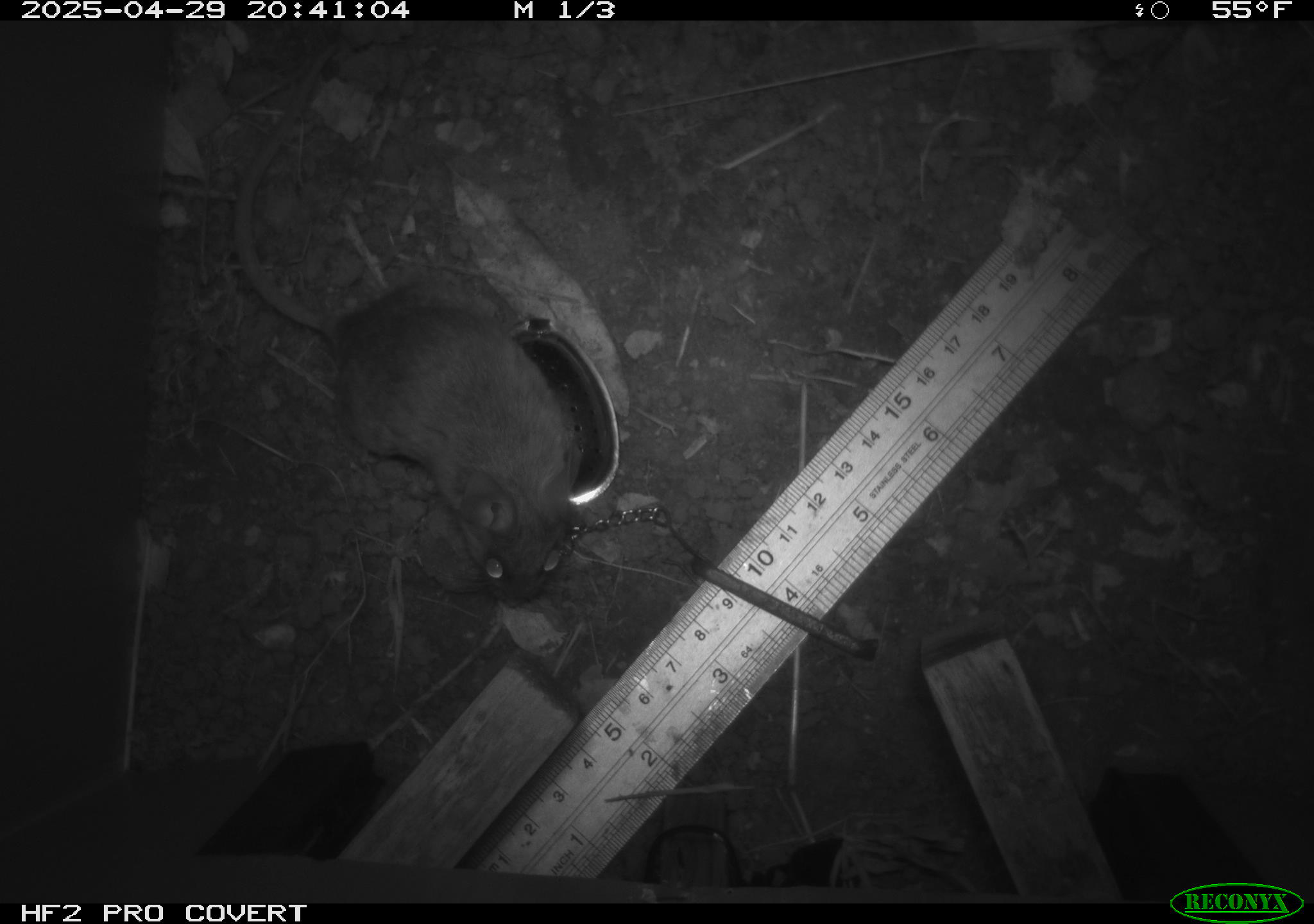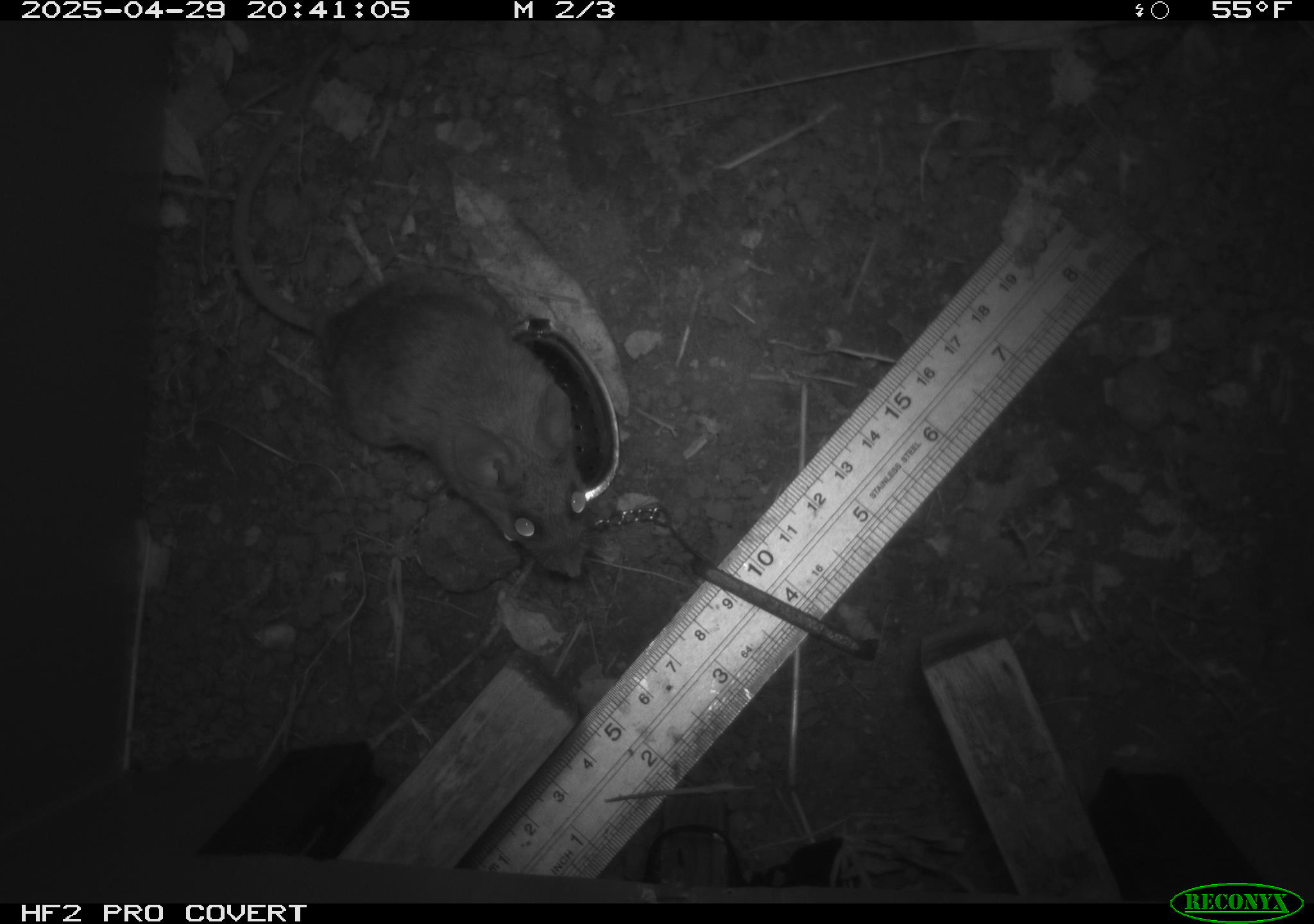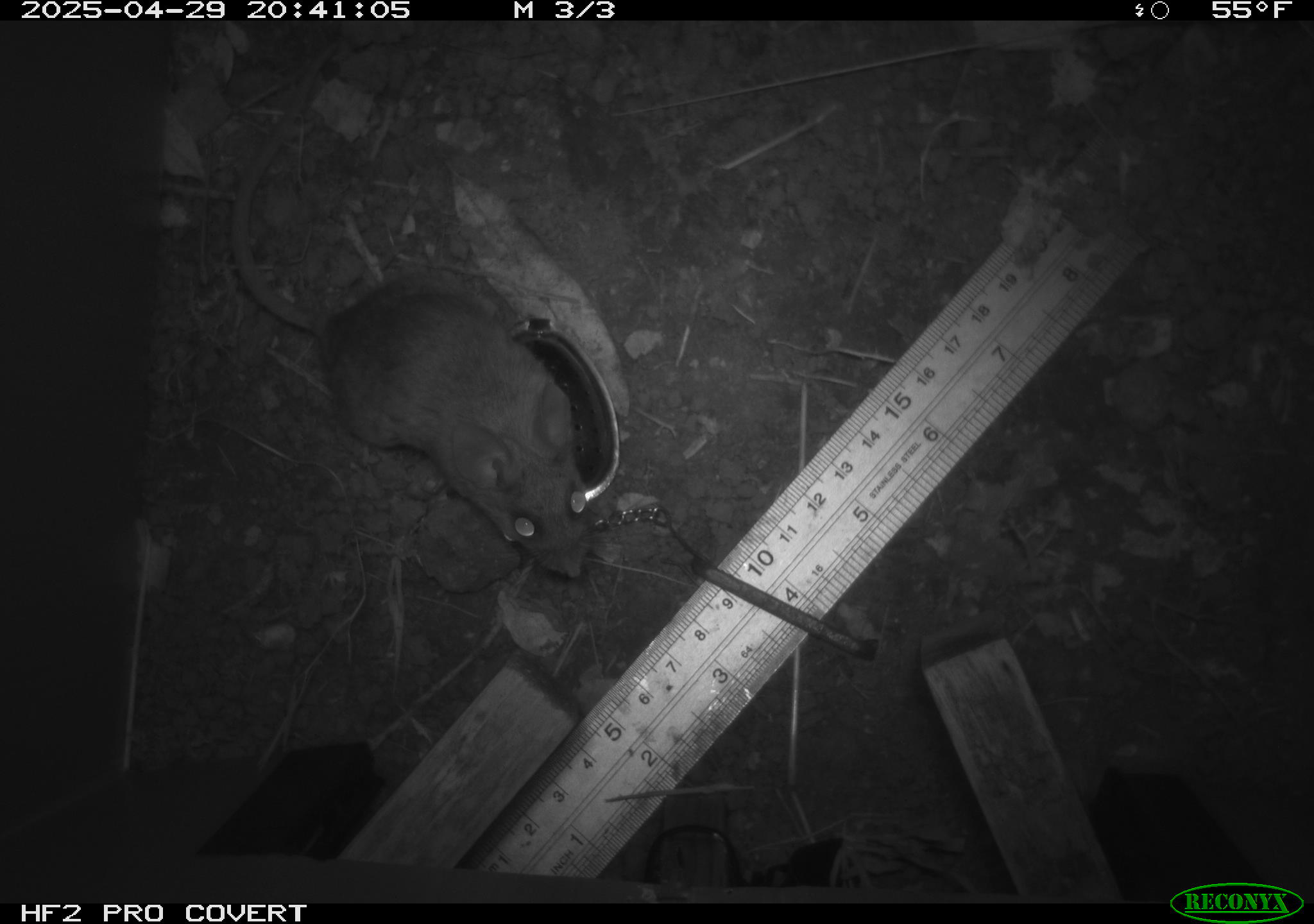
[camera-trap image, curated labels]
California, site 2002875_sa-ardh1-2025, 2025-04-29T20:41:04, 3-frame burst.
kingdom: Animalia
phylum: Chordata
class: Mammalia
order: Rodentia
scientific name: Rodentia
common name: mouse species